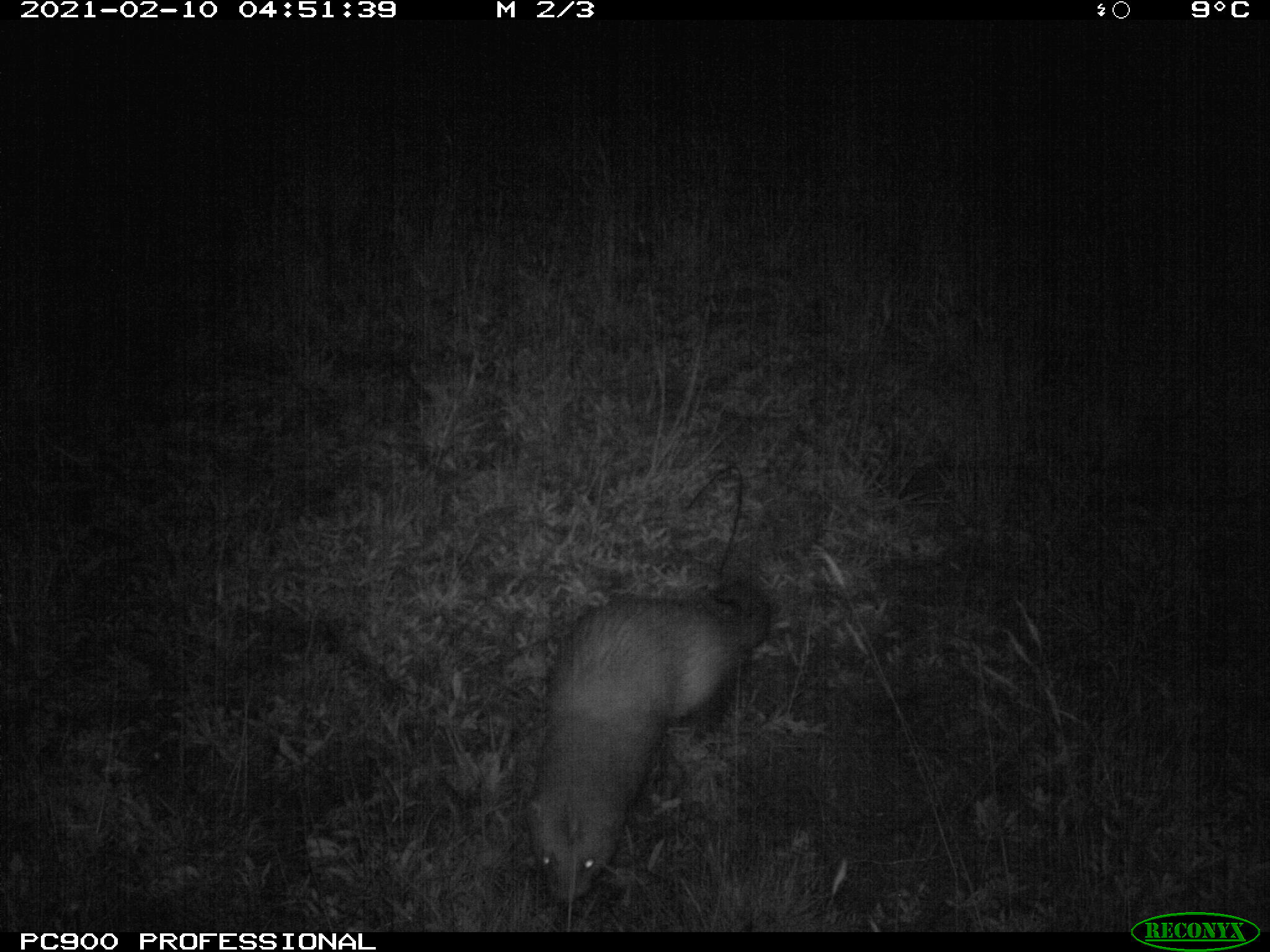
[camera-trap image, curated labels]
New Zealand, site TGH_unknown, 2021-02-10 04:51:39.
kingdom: Animalia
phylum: Chordata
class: Mammalia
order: Carnivora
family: Mustelidae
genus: Mustela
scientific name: Mustela furo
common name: ferret